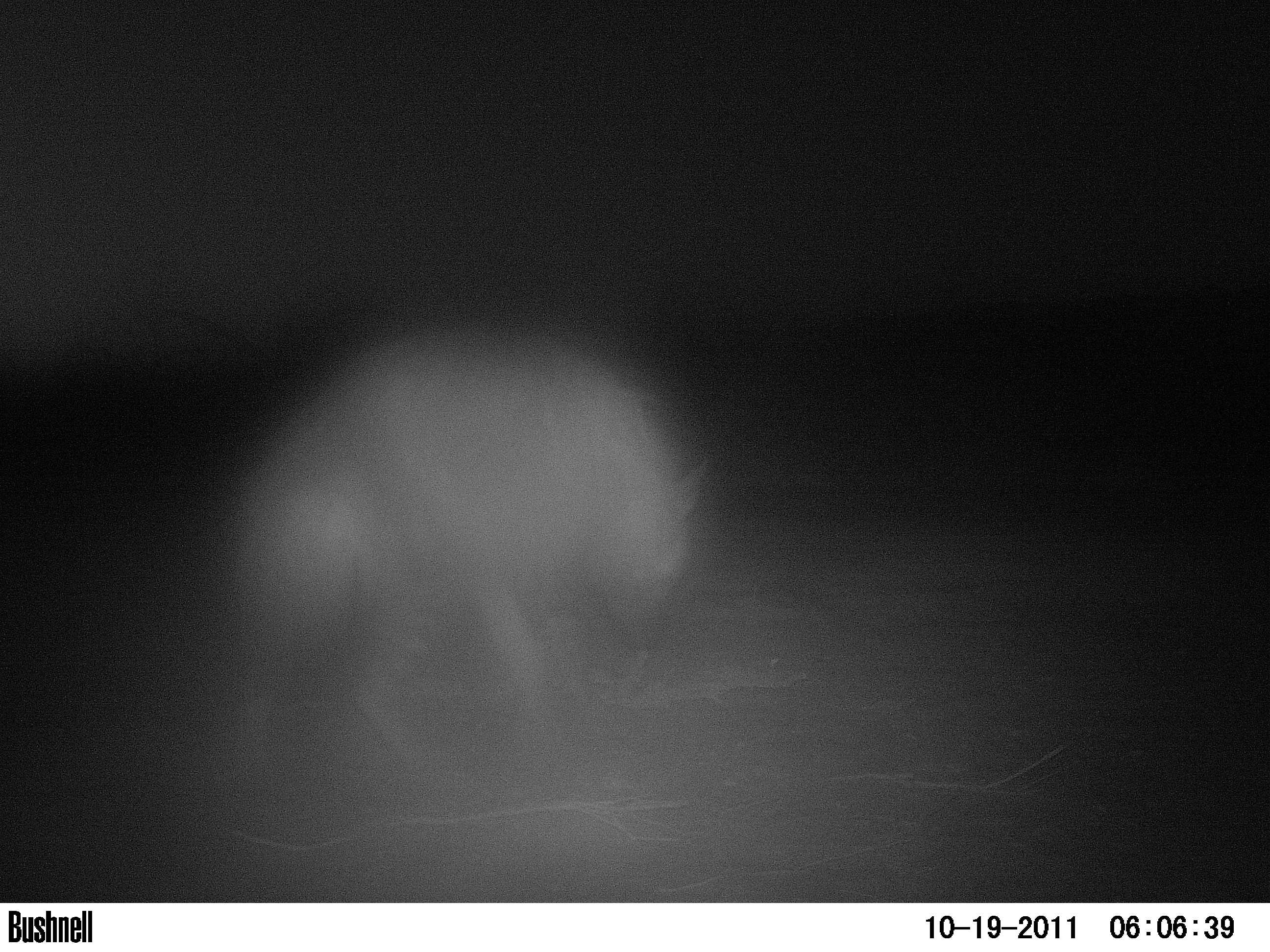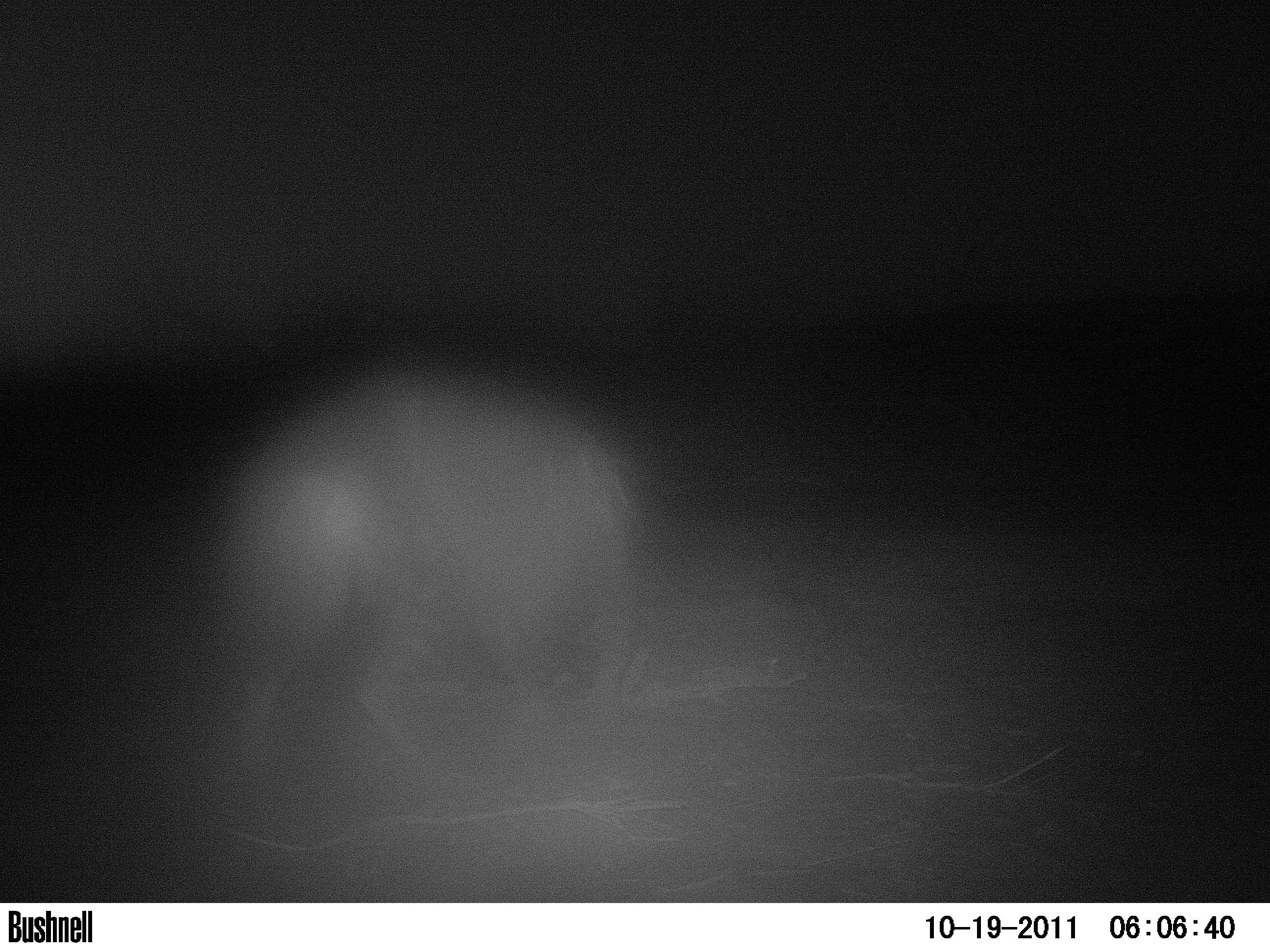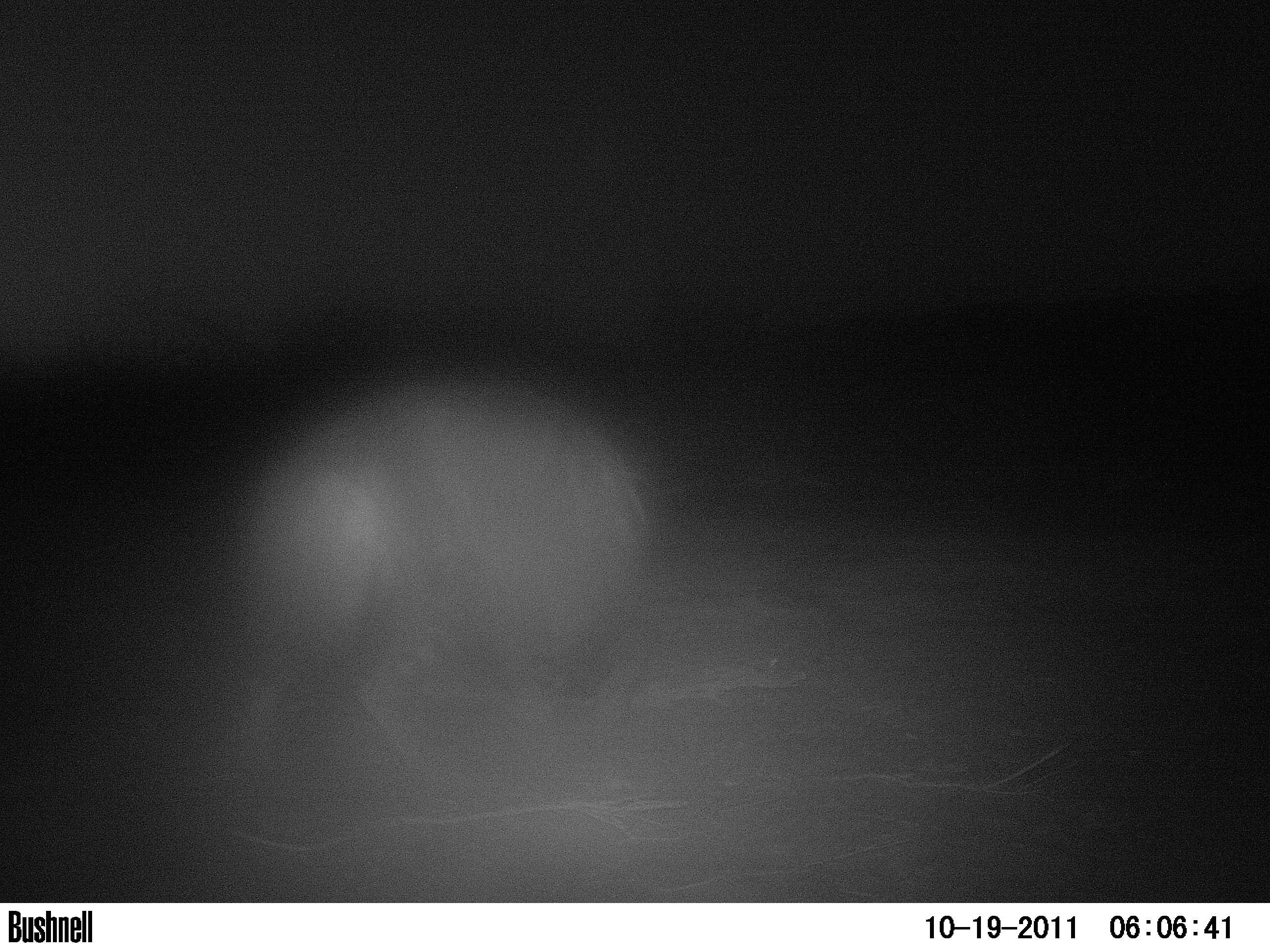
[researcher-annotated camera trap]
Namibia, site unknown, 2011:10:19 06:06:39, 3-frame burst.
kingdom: Animalia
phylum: Chordata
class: Mammalia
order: Carnivora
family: Hyaenidae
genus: Parahyaena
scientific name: Parahyaena brunnea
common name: brown hyena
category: hyaena brunnea